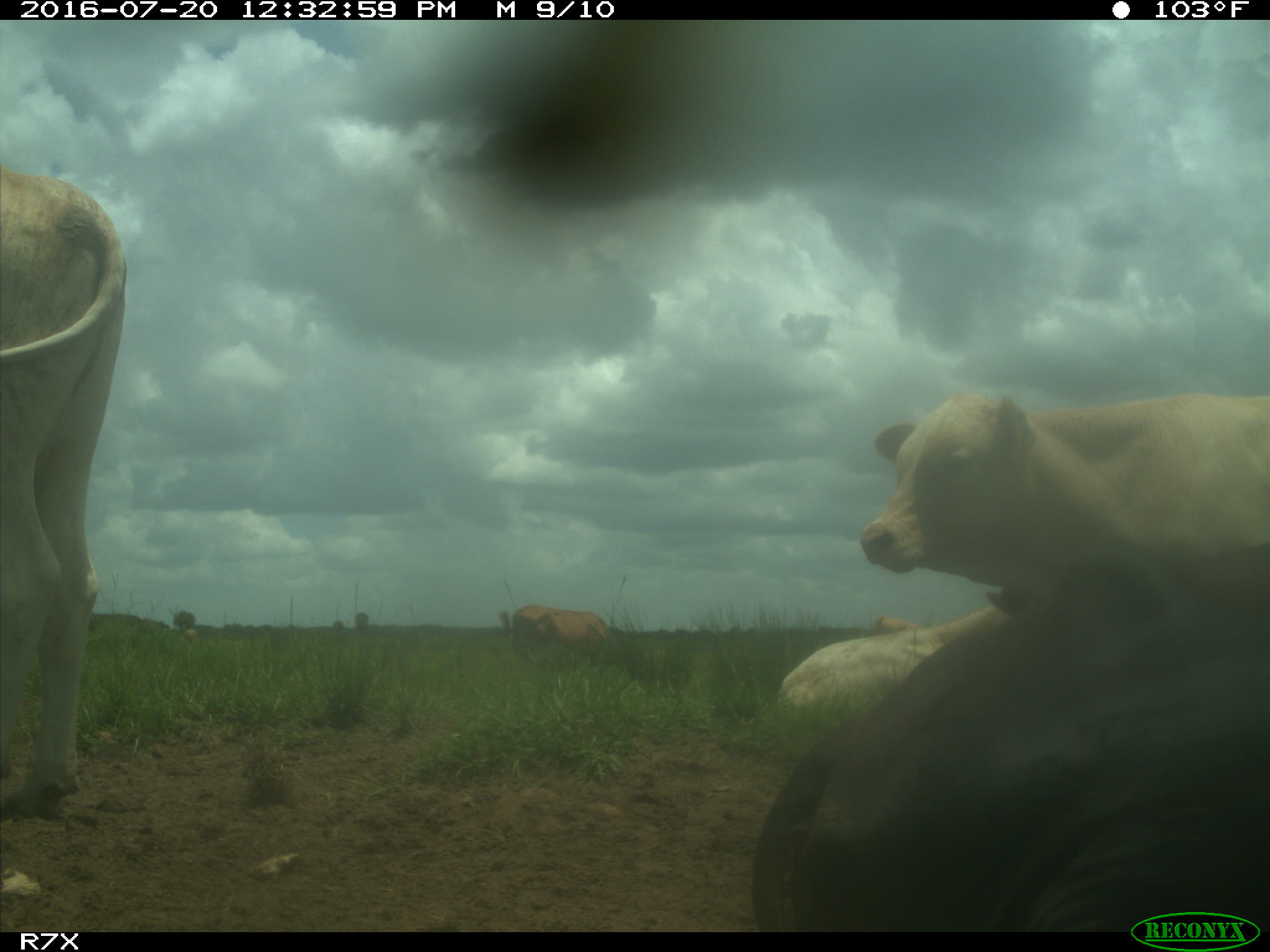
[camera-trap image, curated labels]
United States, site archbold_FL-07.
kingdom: Animalia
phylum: Chordata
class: Mammalia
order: Artiodactyla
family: Bovidae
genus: Bos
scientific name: Bos taurus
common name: domestic cow